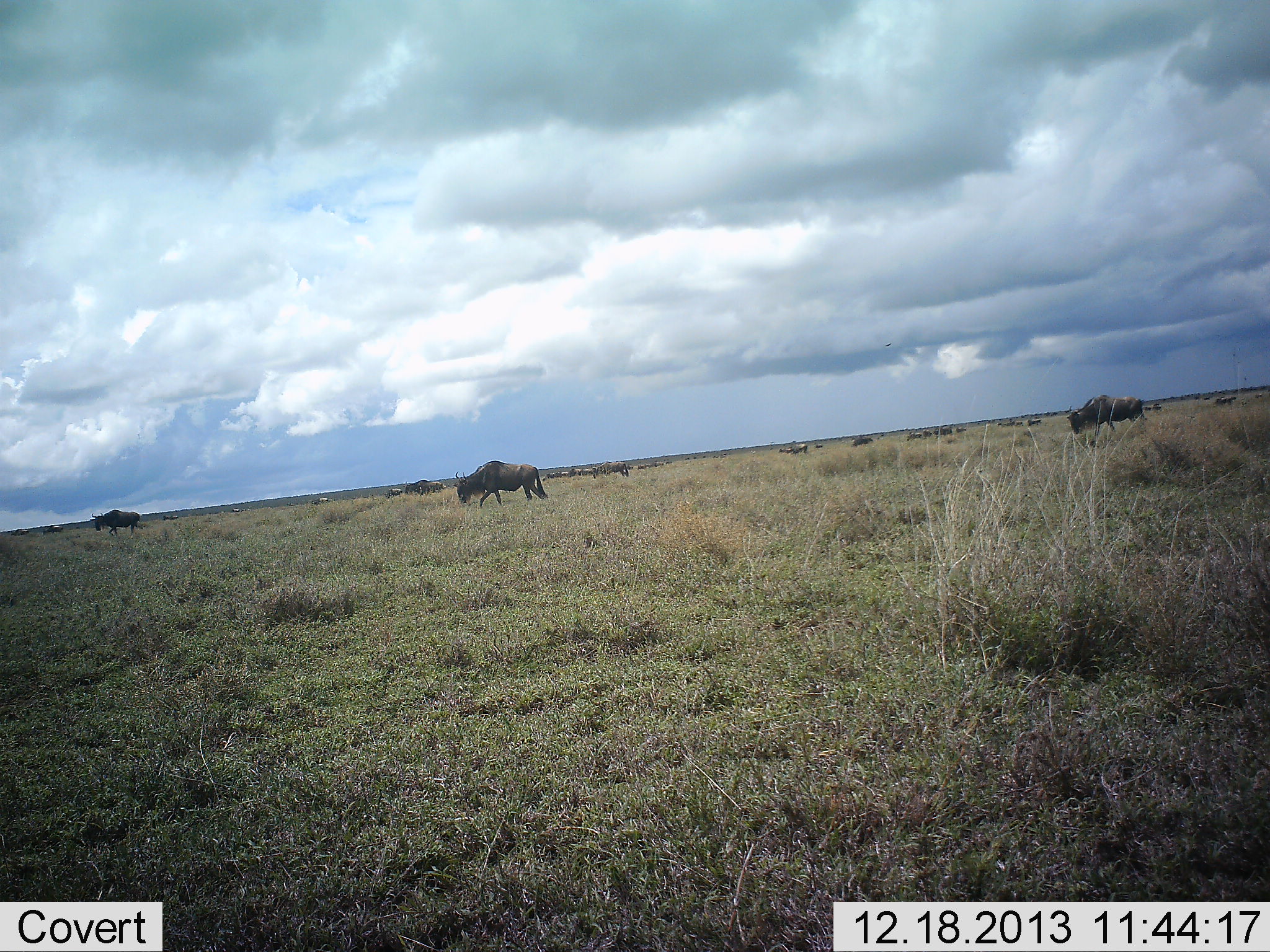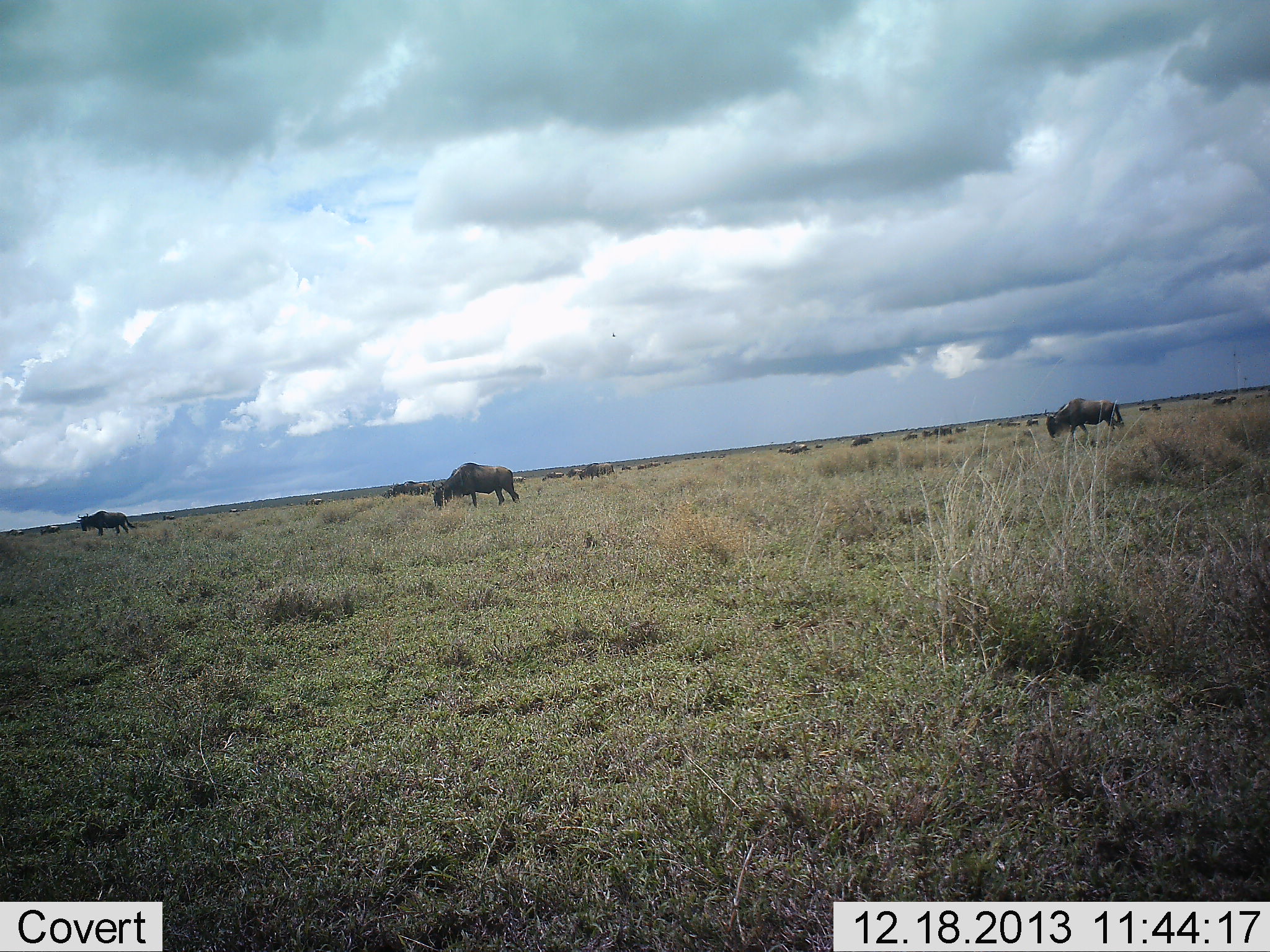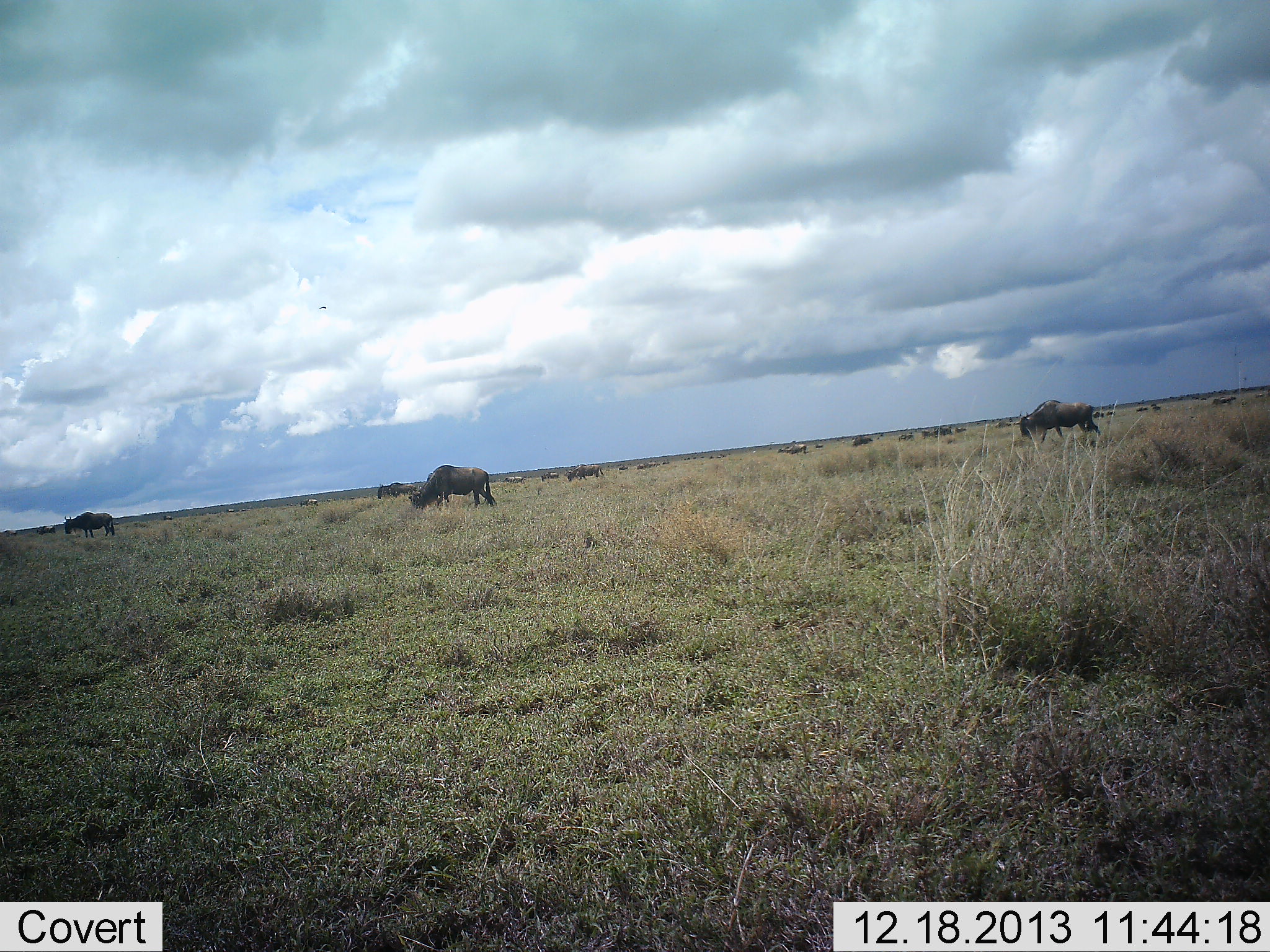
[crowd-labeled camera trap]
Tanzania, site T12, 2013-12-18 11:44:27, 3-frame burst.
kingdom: Animalia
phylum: Chordata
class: Mammalia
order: Artiodactyla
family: Bovidae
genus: Connochaetes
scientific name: Connochaetes taurinus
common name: blue wildebeest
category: wildebeest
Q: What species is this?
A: Wildebeest (blue wildebeest) (Connochaetes taurinus).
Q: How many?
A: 11-50.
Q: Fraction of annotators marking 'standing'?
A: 9%.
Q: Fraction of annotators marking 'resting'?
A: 0%.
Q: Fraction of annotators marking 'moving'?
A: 100%.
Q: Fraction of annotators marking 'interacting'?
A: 0%.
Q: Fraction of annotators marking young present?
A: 0%.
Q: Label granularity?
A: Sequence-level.